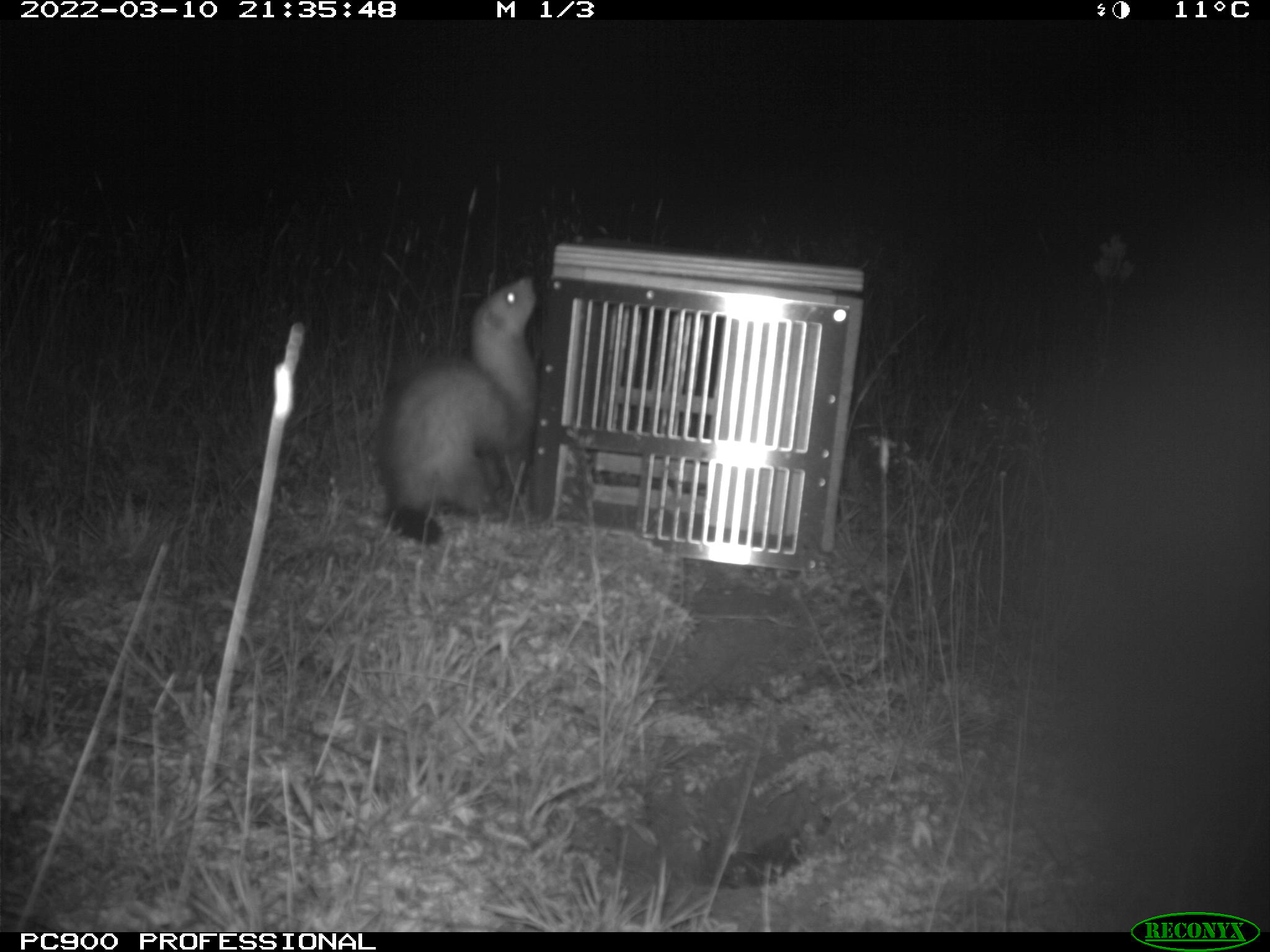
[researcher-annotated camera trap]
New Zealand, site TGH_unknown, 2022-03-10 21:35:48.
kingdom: Animalia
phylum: Chordata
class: Mammalia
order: Carnivora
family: Mustelidae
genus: Mustela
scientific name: Mustela furo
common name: ferret